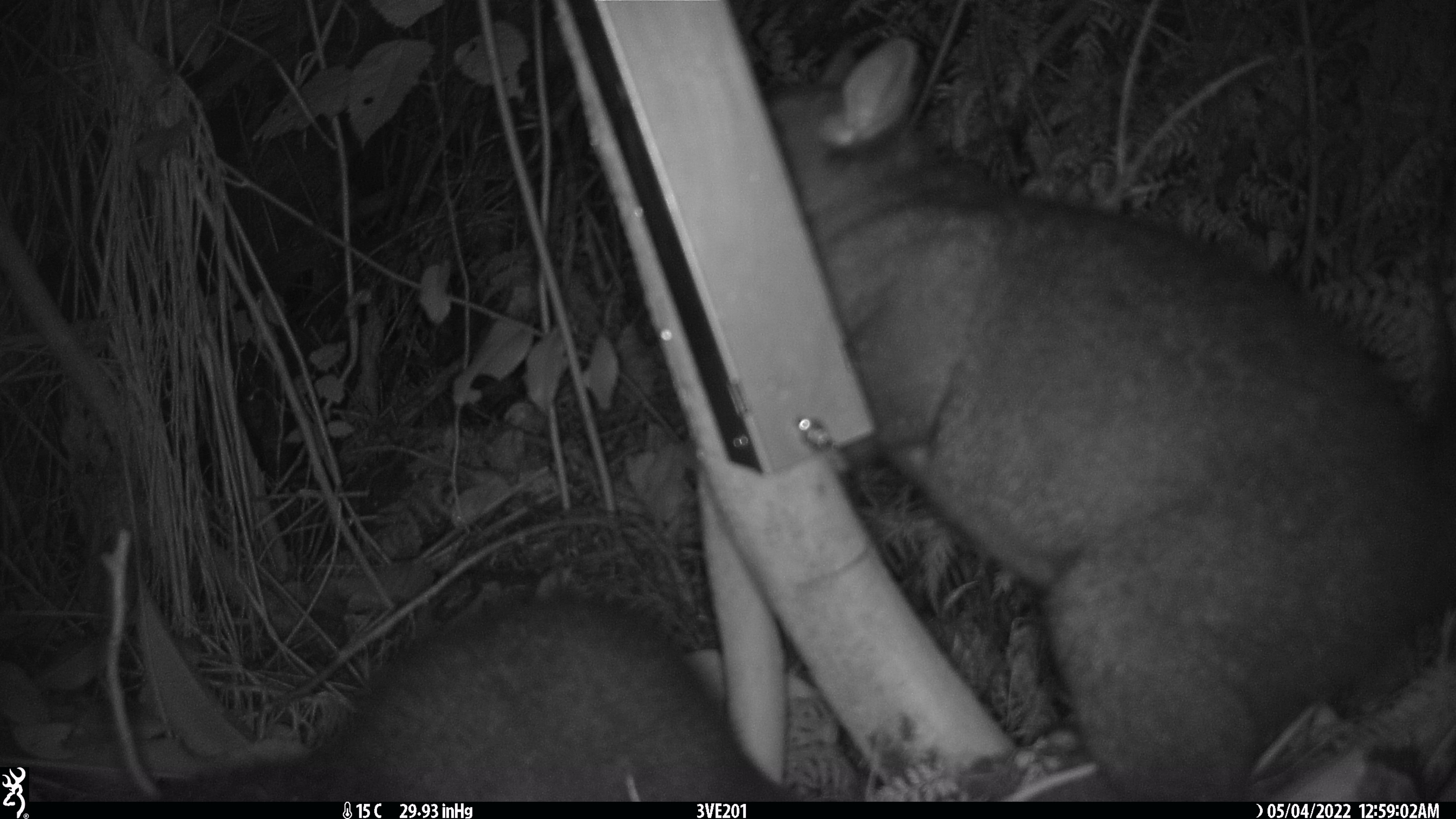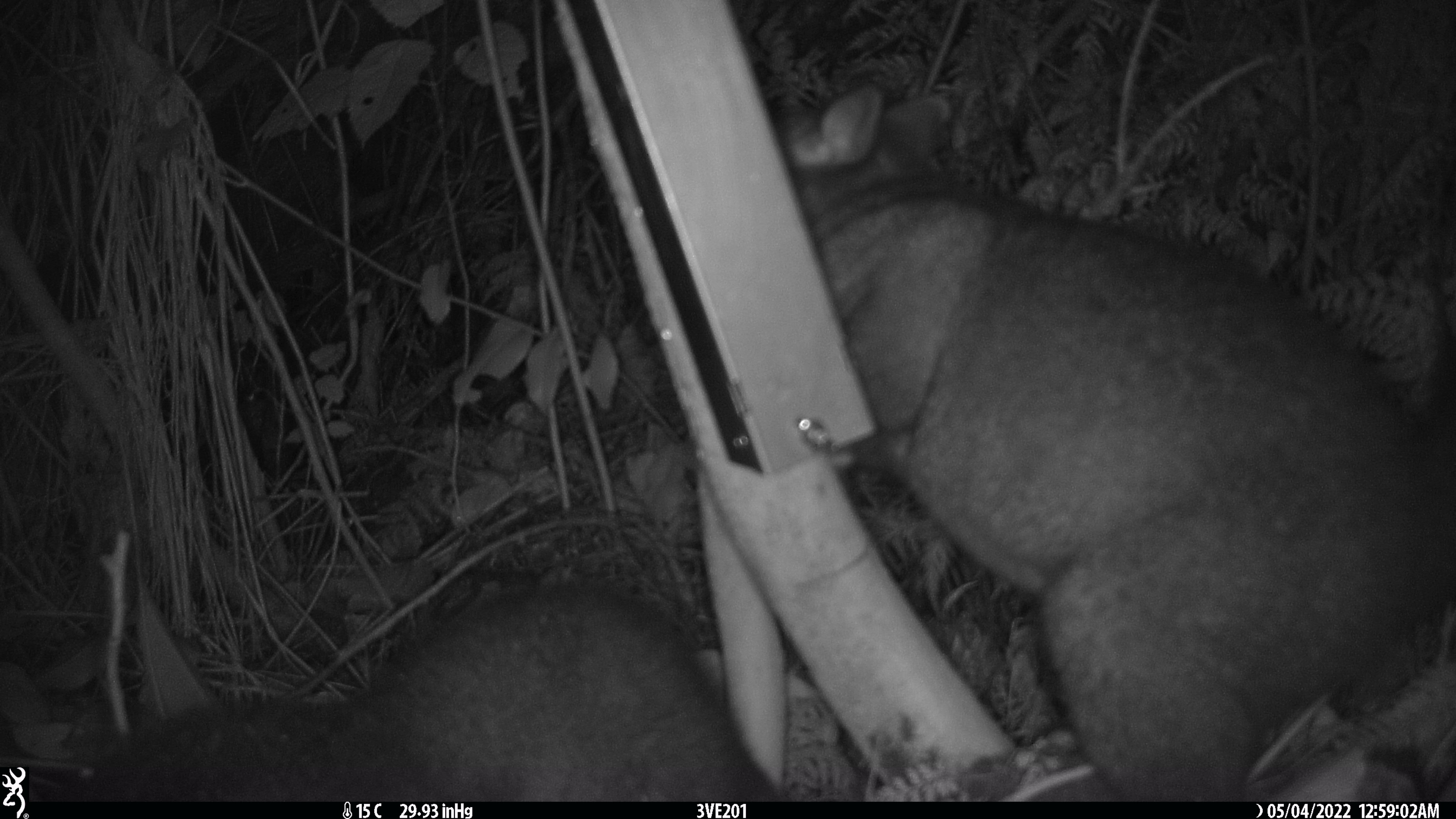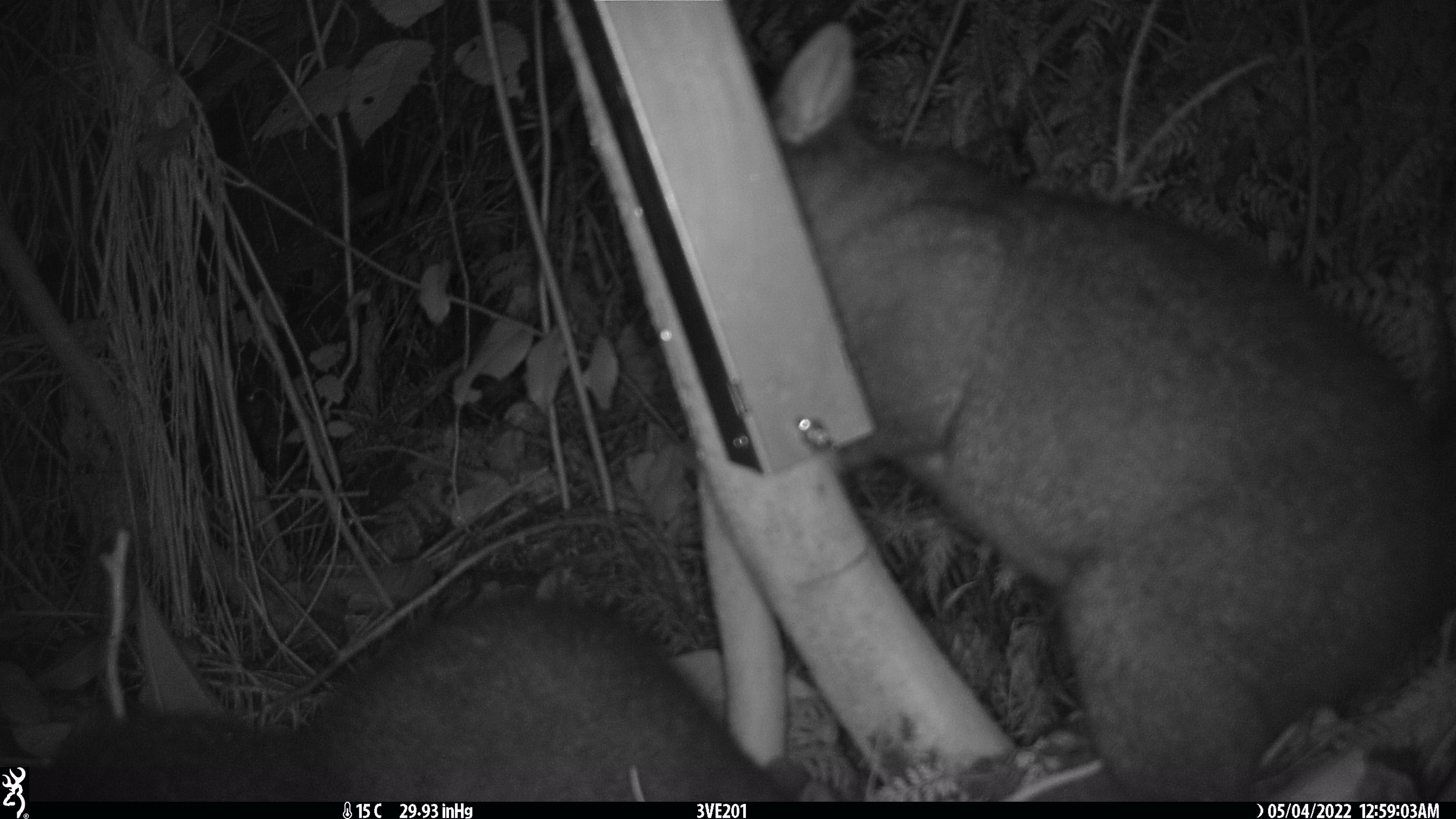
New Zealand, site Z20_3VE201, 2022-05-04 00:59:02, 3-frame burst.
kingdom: Animalia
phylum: Chordata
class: Mammalia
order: Diprotodontia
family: Phalangeridae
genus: Trichosurus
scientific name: Trichosurus vulpecula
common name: common brushtail possum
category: possum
Possum (common brushtail possum) (Trichosurus vulpecula).